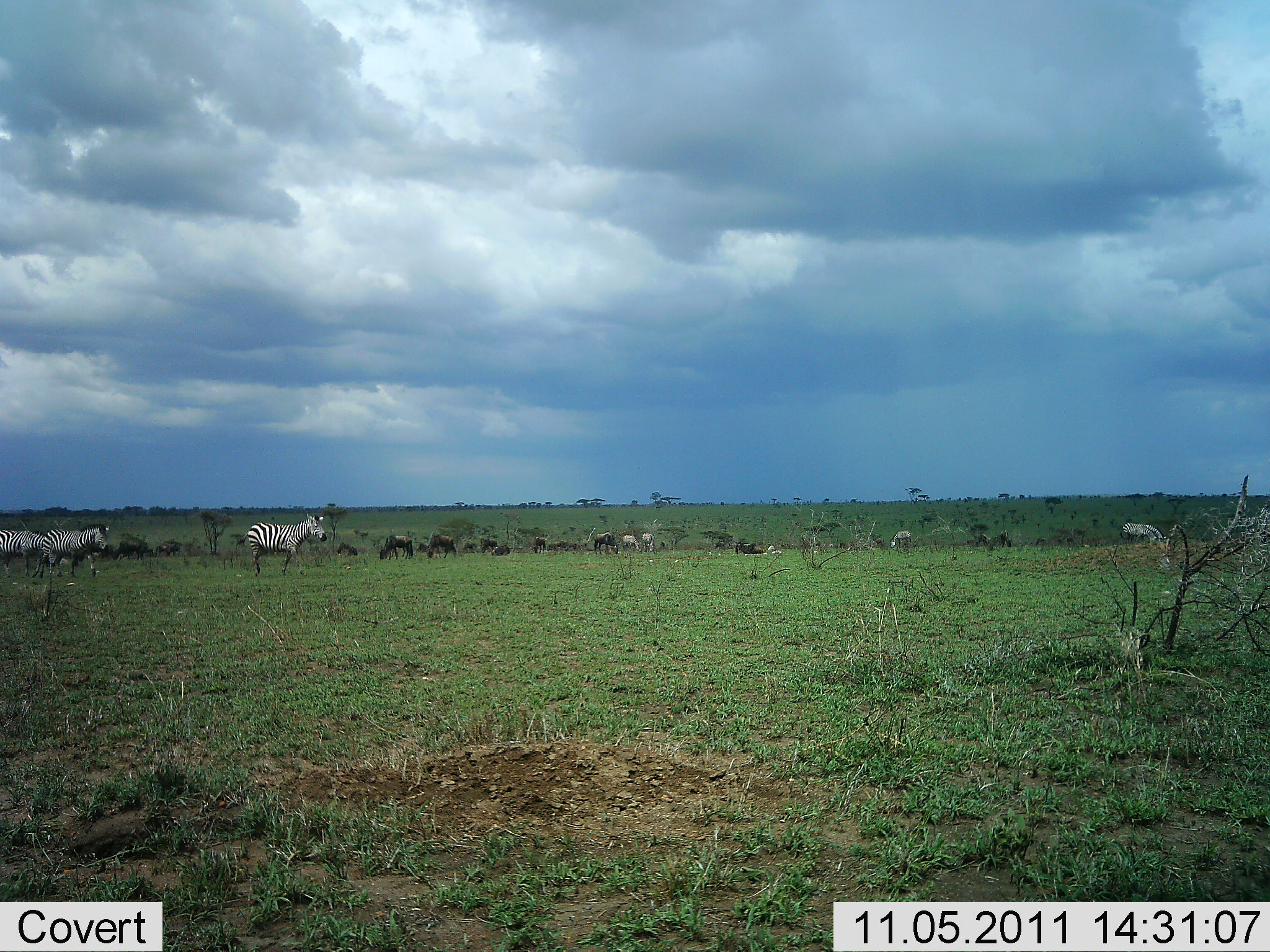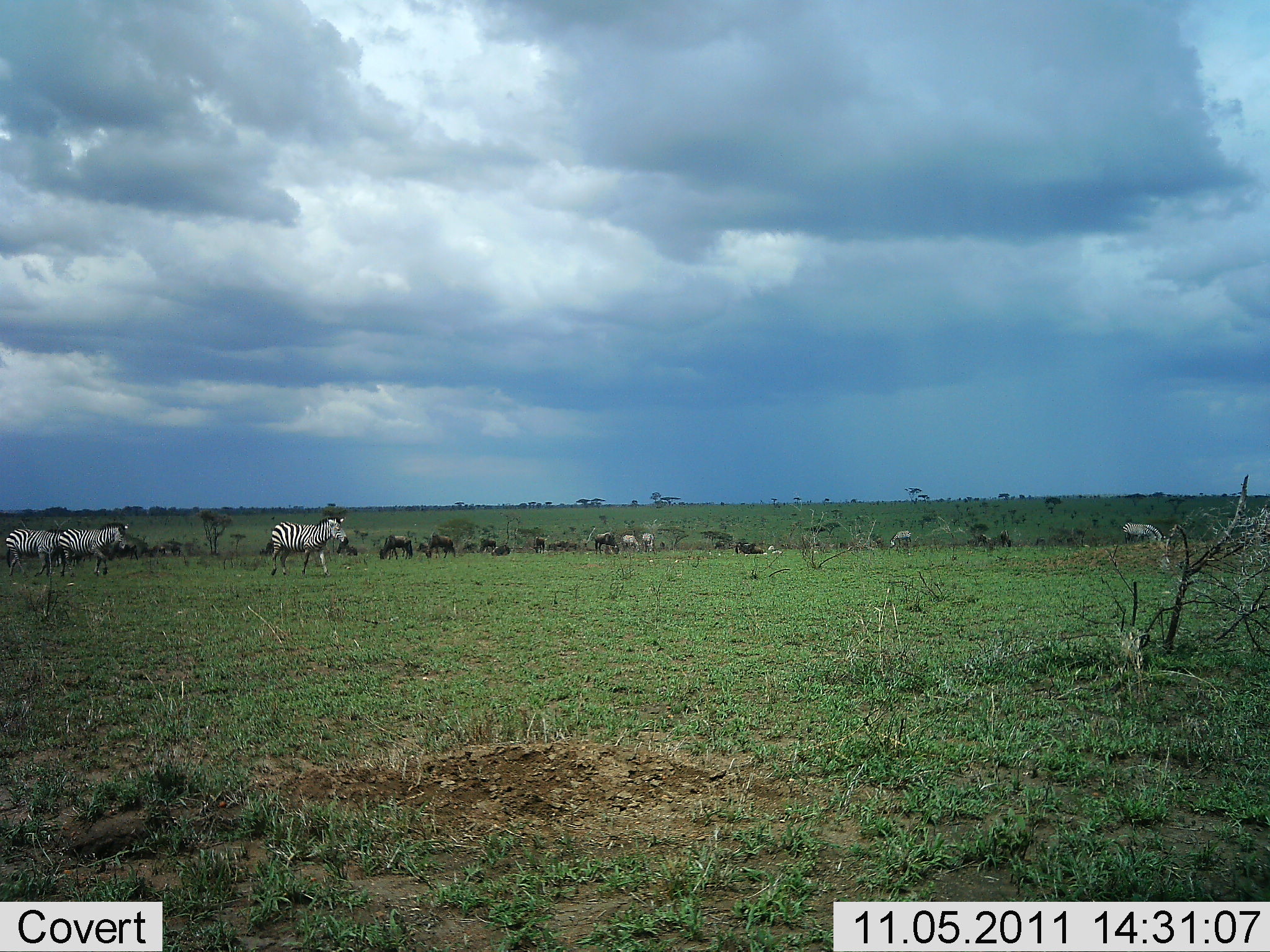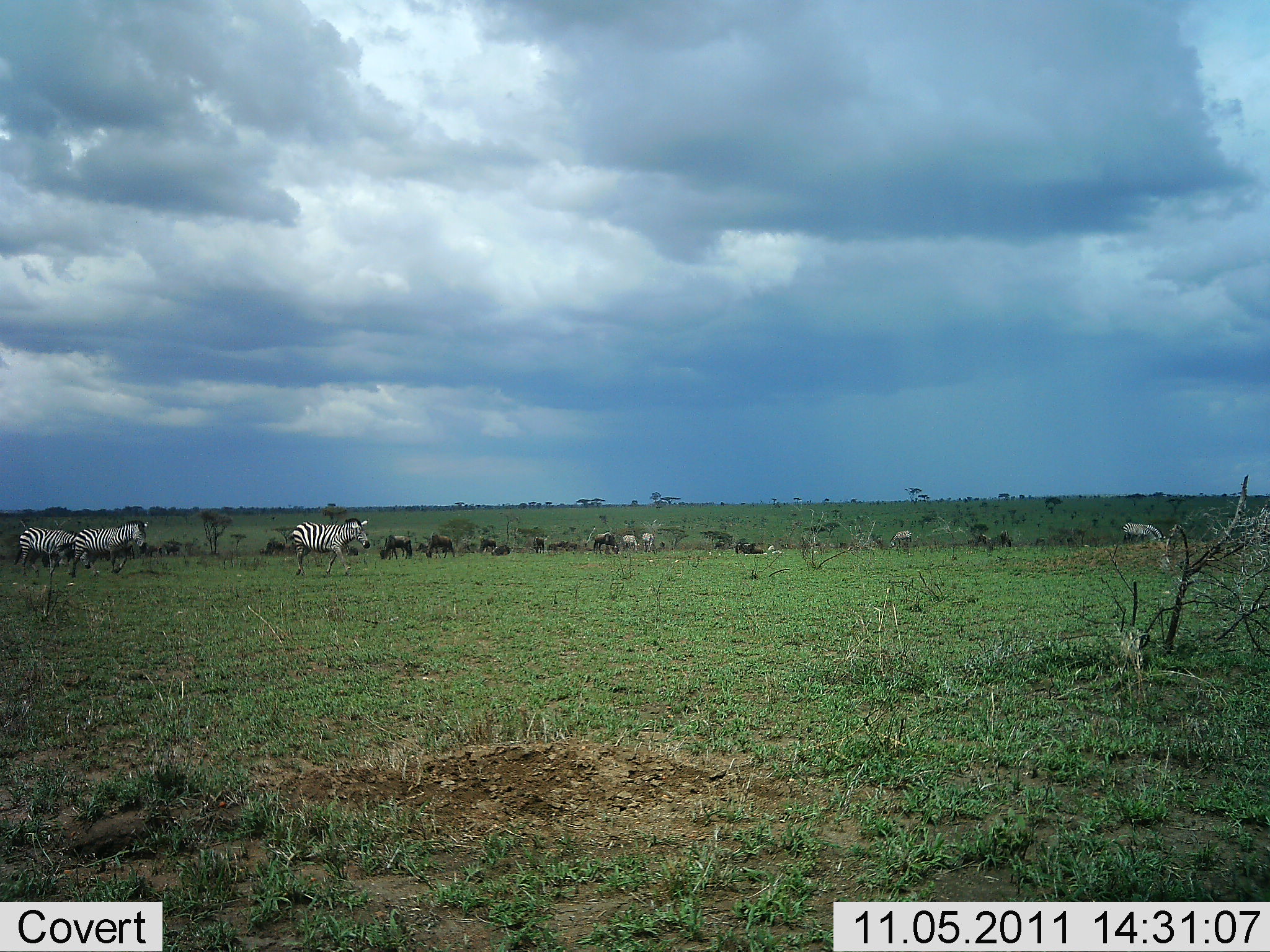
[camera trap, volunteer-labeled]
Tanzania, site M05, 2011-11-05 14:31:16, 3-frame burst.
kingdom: Animalia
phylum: Chordata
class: Mammalia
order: Artiodactyla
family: Bovidae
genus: Connochaetes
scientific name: Connochaetes taurinus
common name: blue wildebeest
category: wildebeest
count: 11-50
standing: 50%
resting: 40%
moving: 0%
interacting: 0%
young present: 0%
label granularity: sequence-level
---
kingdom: Animalia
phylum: Chordata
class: Mammalia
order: Perissodactyla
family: Equidae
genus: Equus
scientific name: Equus quagga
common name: plains zebra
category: zebra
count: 3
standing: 24%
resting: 0%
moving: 88%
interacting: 6%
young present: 0%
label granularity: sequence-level